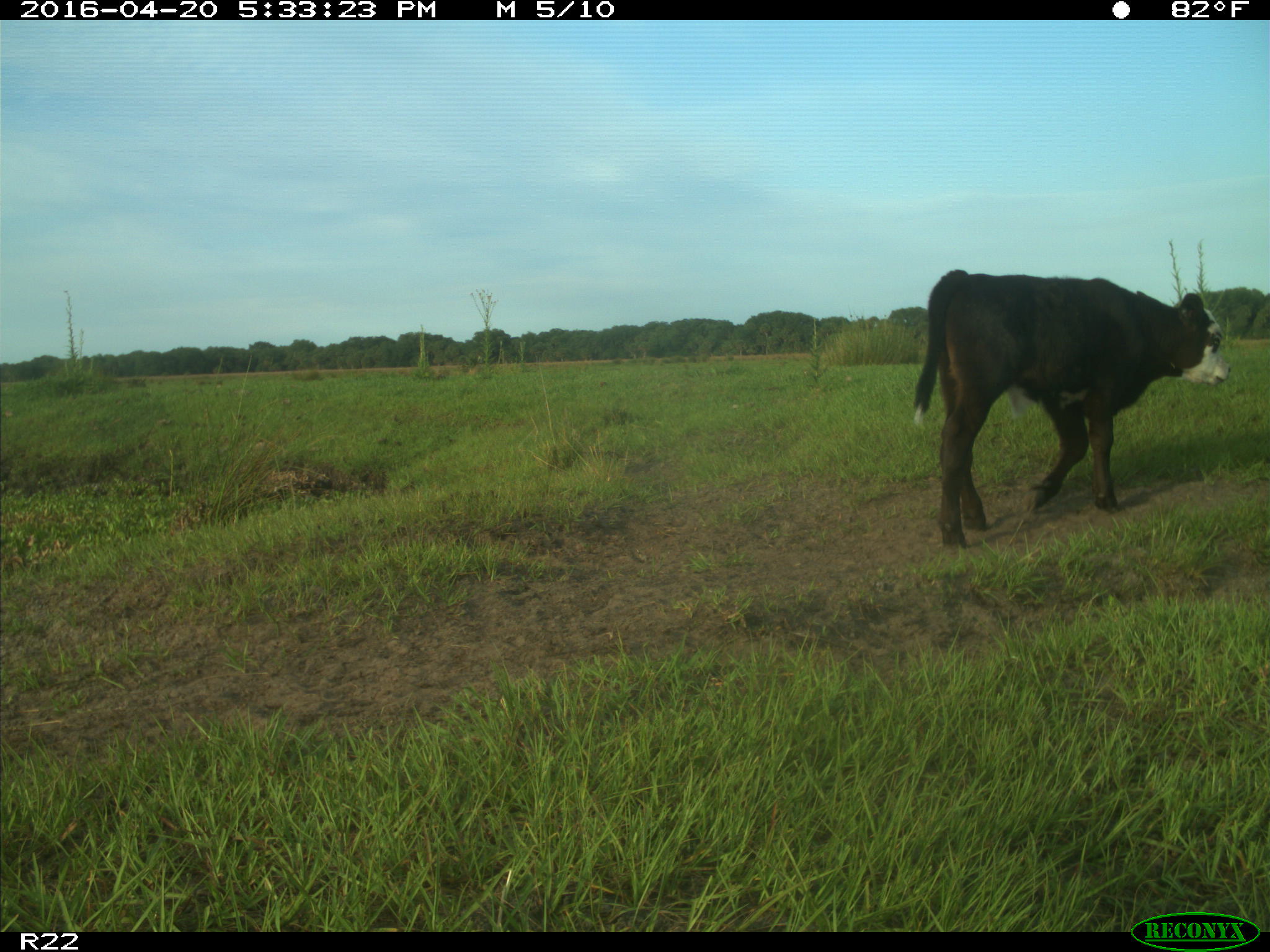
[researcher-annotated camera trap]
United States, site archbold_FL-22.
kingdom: Animalia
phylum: Chordata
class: Mammalia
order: Artiodactyla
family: Bovidae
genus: Bos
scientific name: Bos taurus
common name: domestic cow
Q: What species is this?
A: Bos taurus (domestic cow).